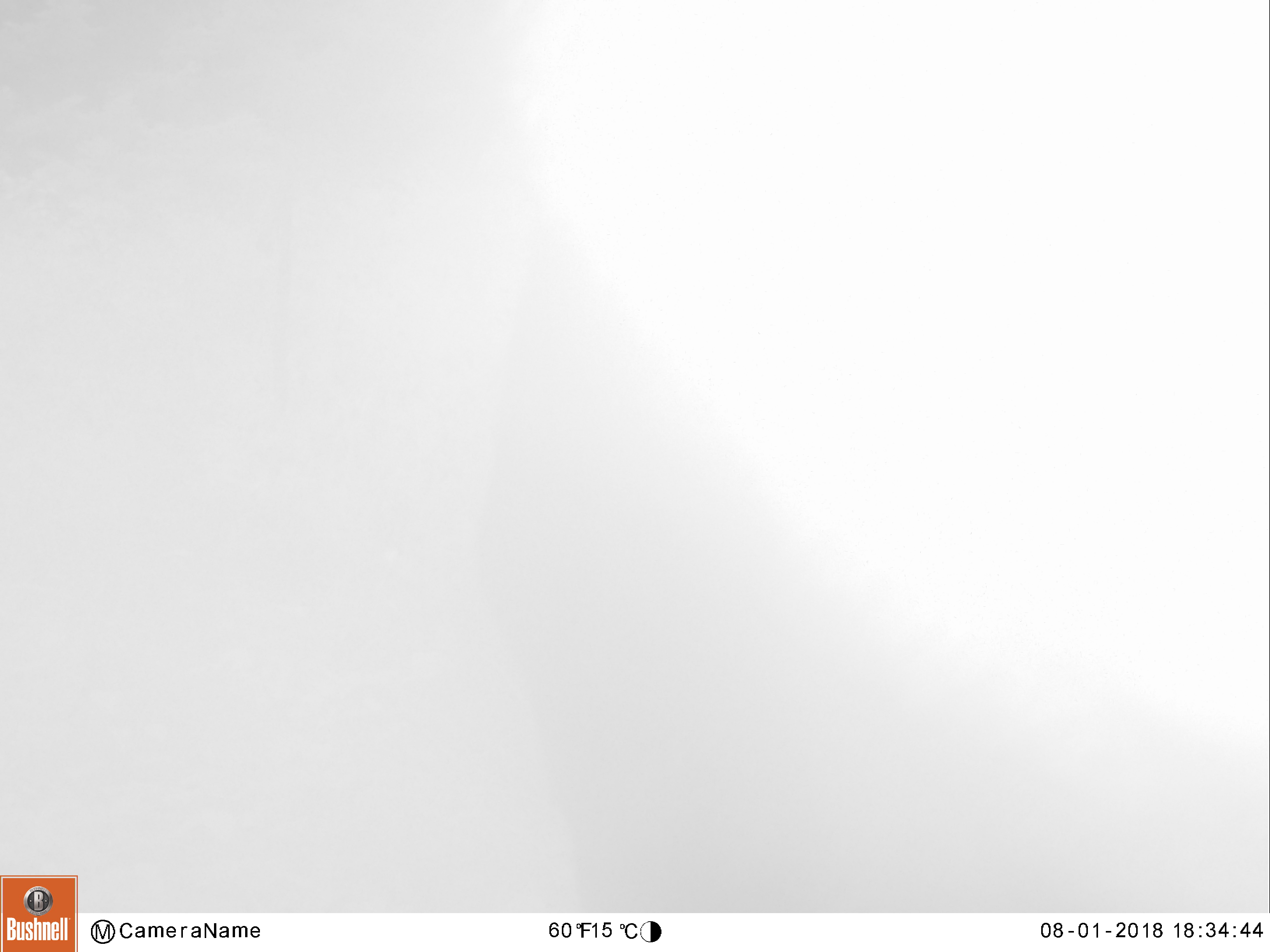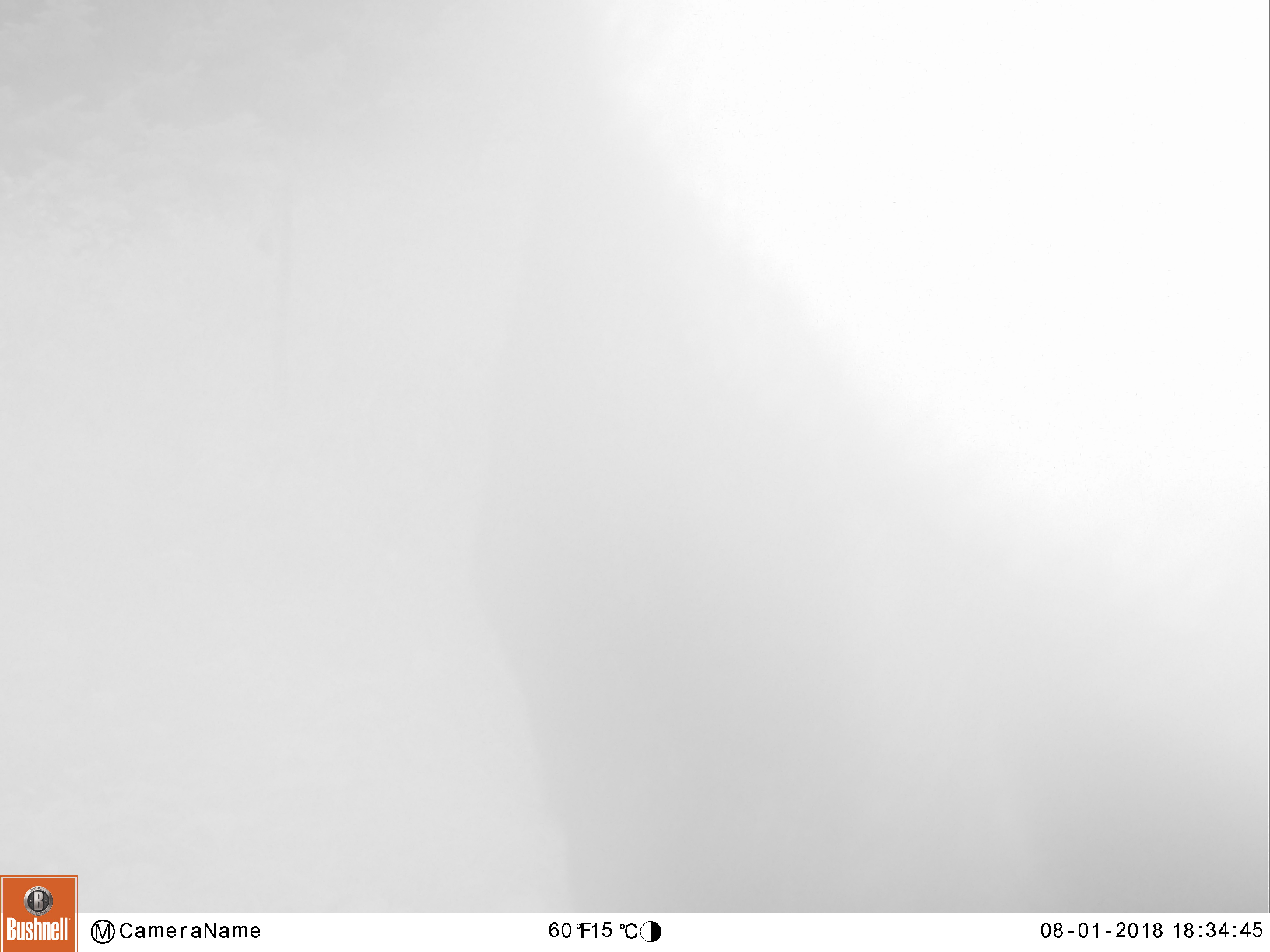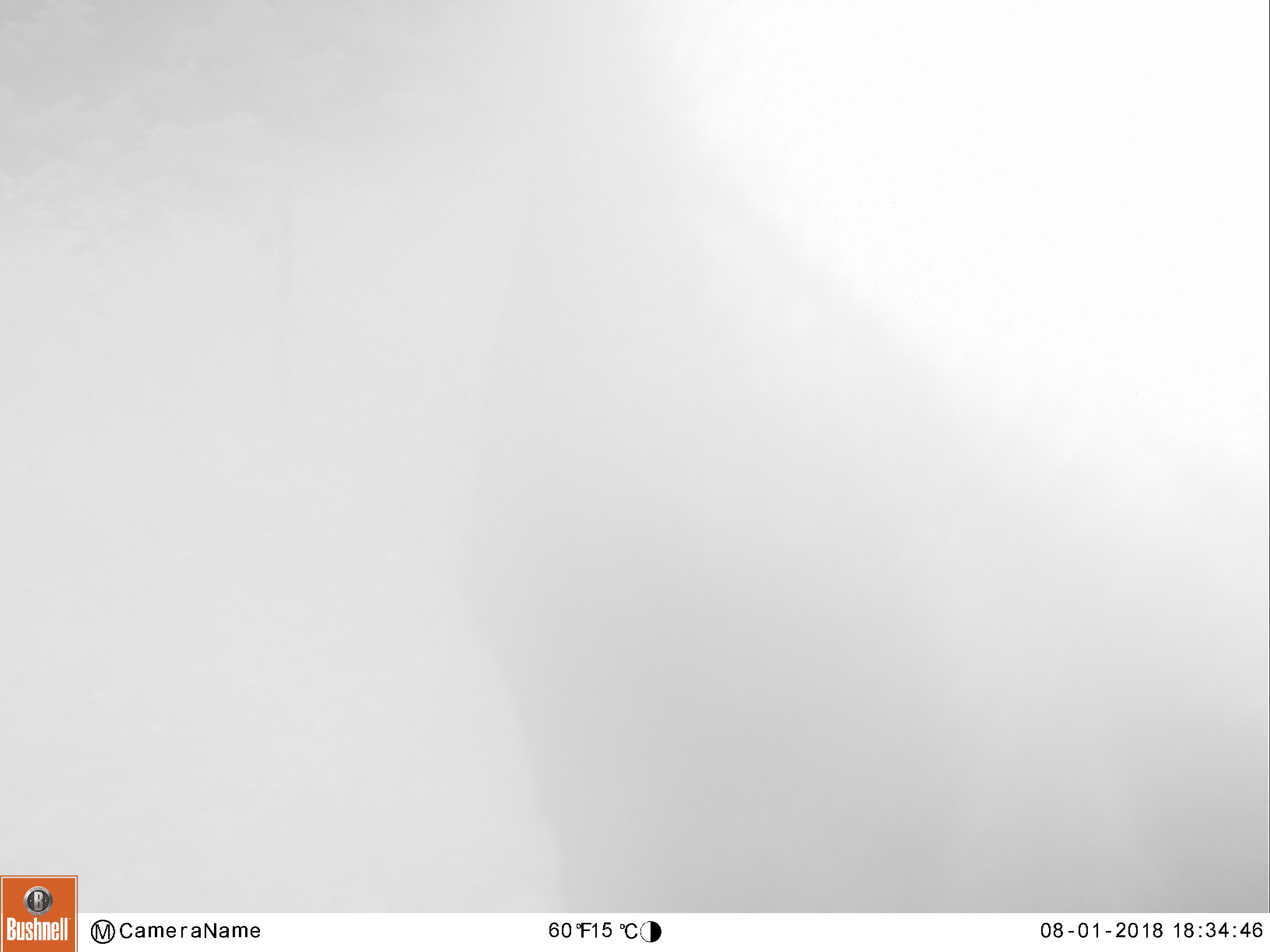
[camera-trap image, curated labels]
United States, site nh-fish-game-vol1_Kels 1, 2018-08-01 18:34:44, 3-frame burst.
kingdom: Animalia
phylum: Chordata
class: Mammalia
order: Artiodactyla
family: Cervidae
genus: Alces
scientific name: Alces alces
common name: moose